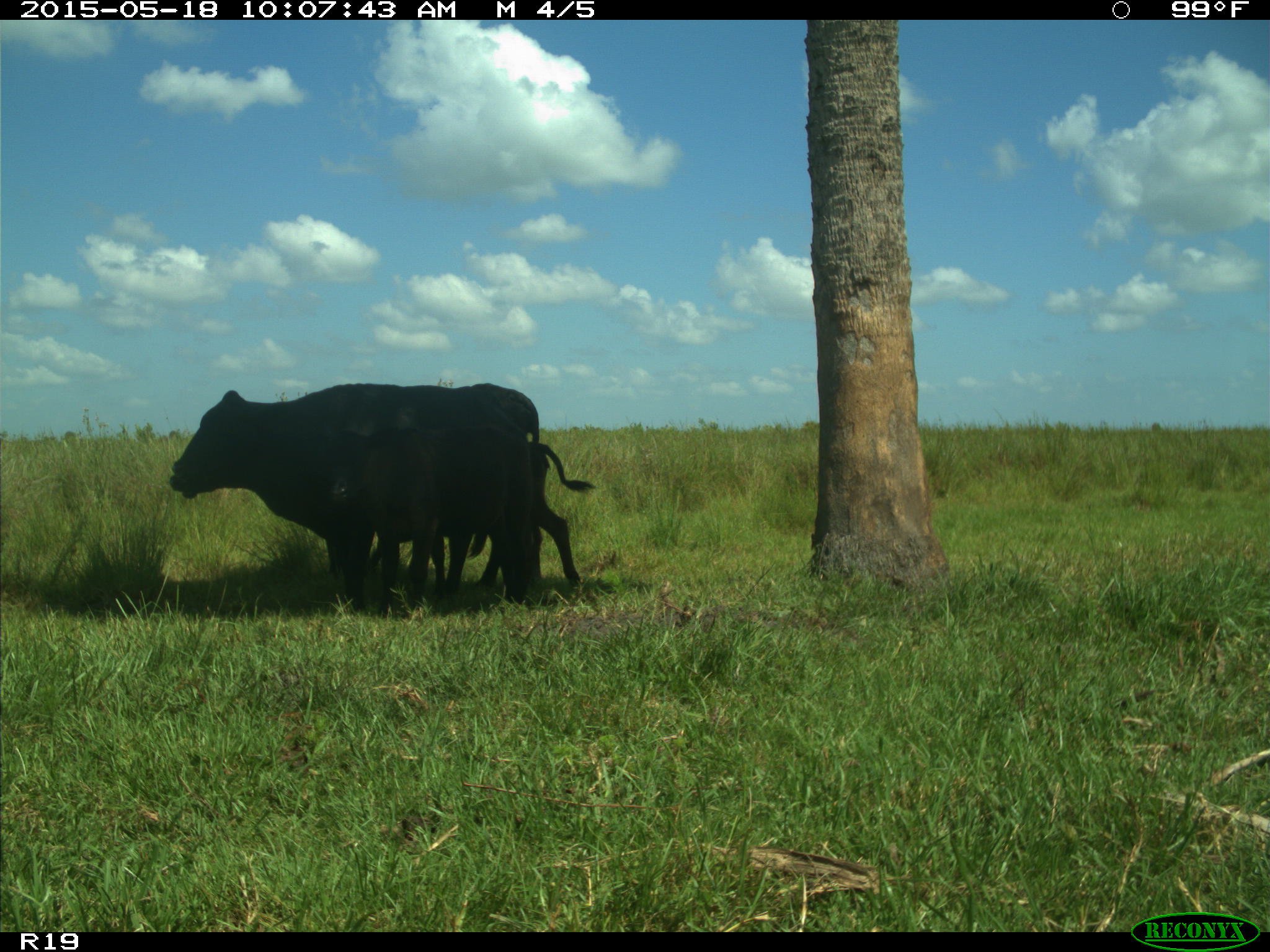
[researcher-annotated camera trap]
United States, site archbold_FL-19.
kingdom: Animalia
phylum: Chordata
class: Mammalia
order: Artiodactyla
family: Bovidae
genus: Bos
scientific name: Bos taurus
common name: domestic cow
Bos taurus (domestic cow).